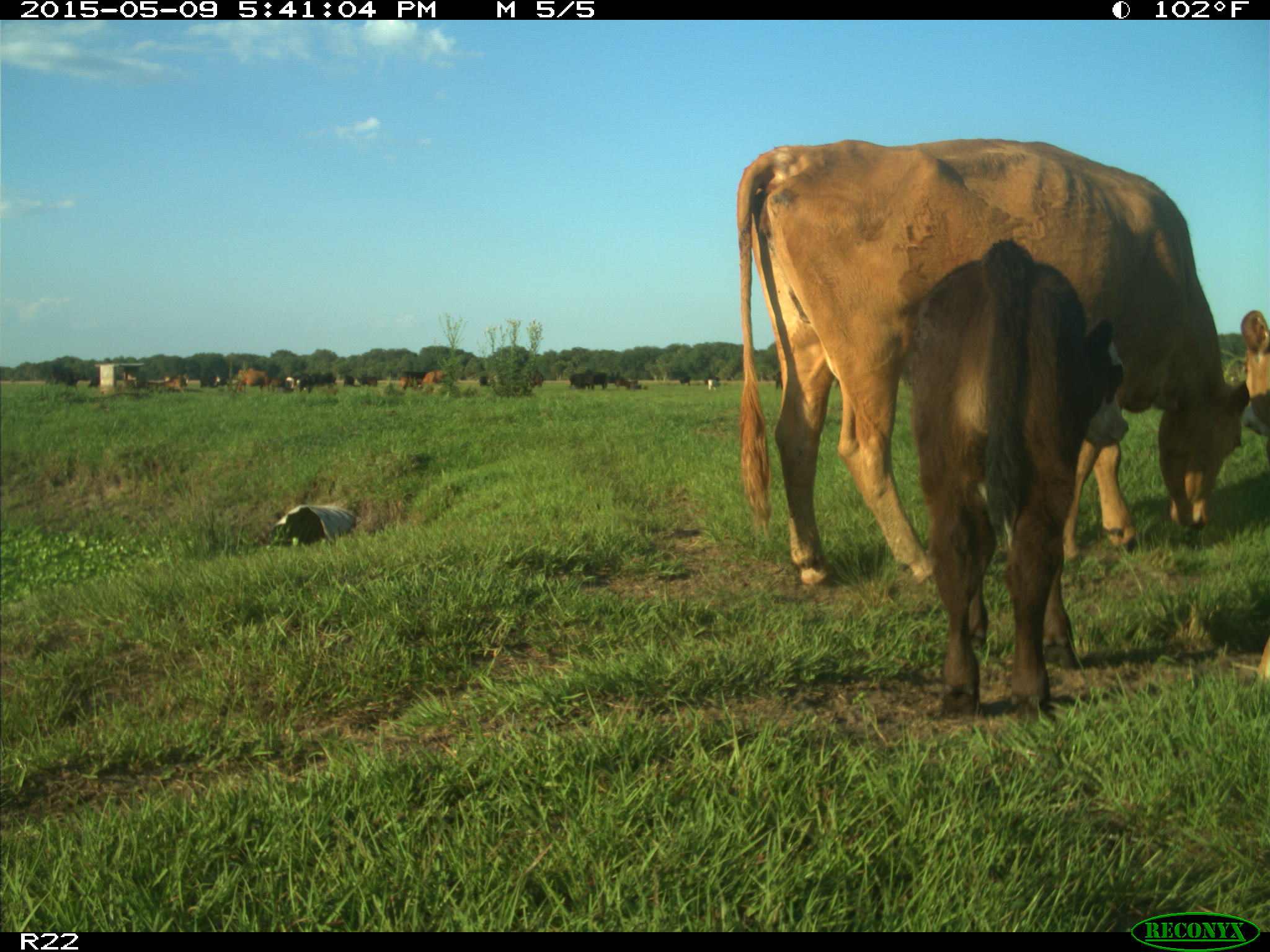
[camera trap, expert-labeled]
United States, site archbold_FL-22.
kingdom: Animalia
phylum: Chordata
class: Mammalia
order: Artiodactyla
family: Bovidae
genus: Bos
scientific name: Bos taurus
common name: domestic cow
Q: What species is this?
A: Bos taurus (domestic cow).